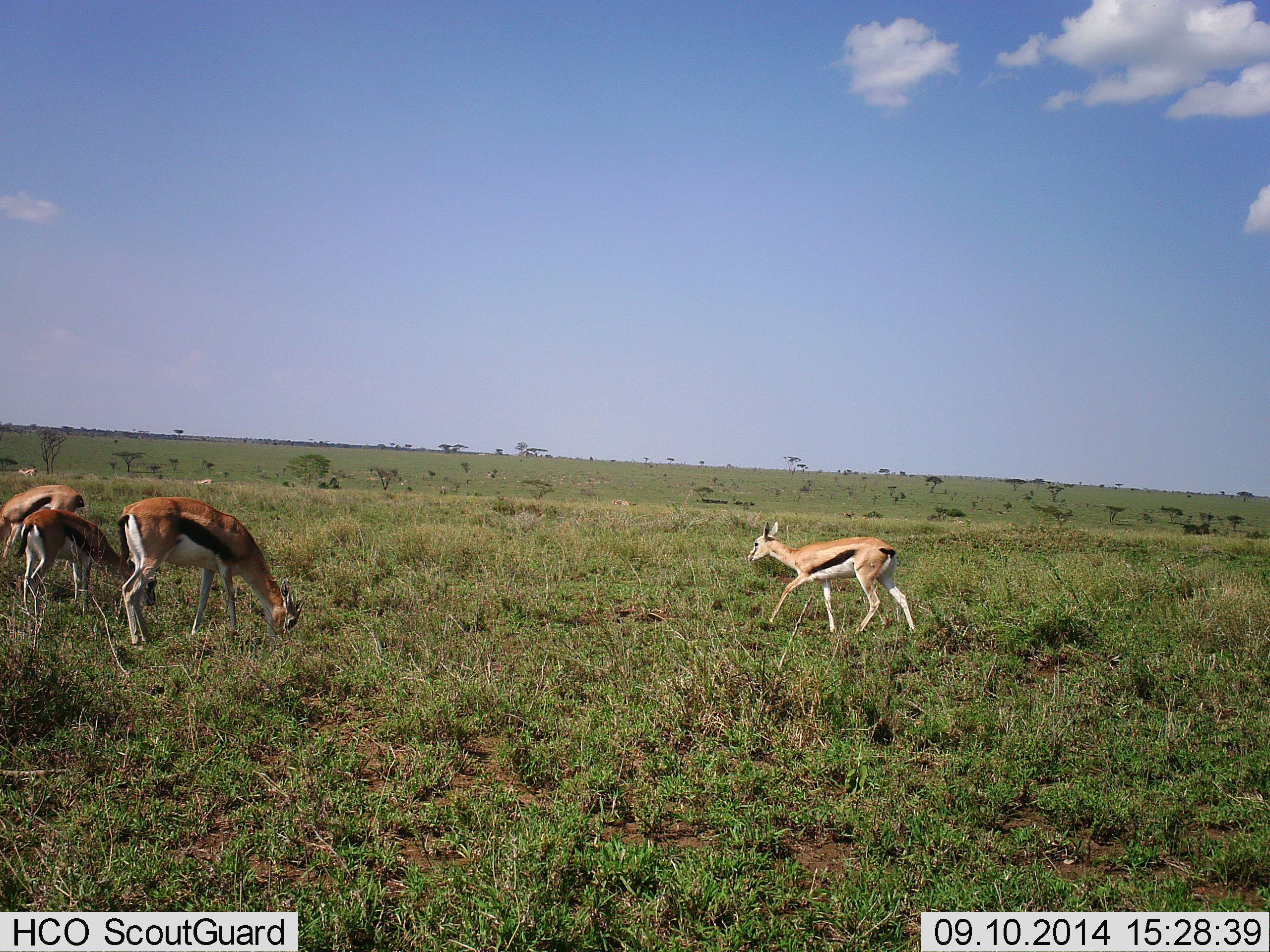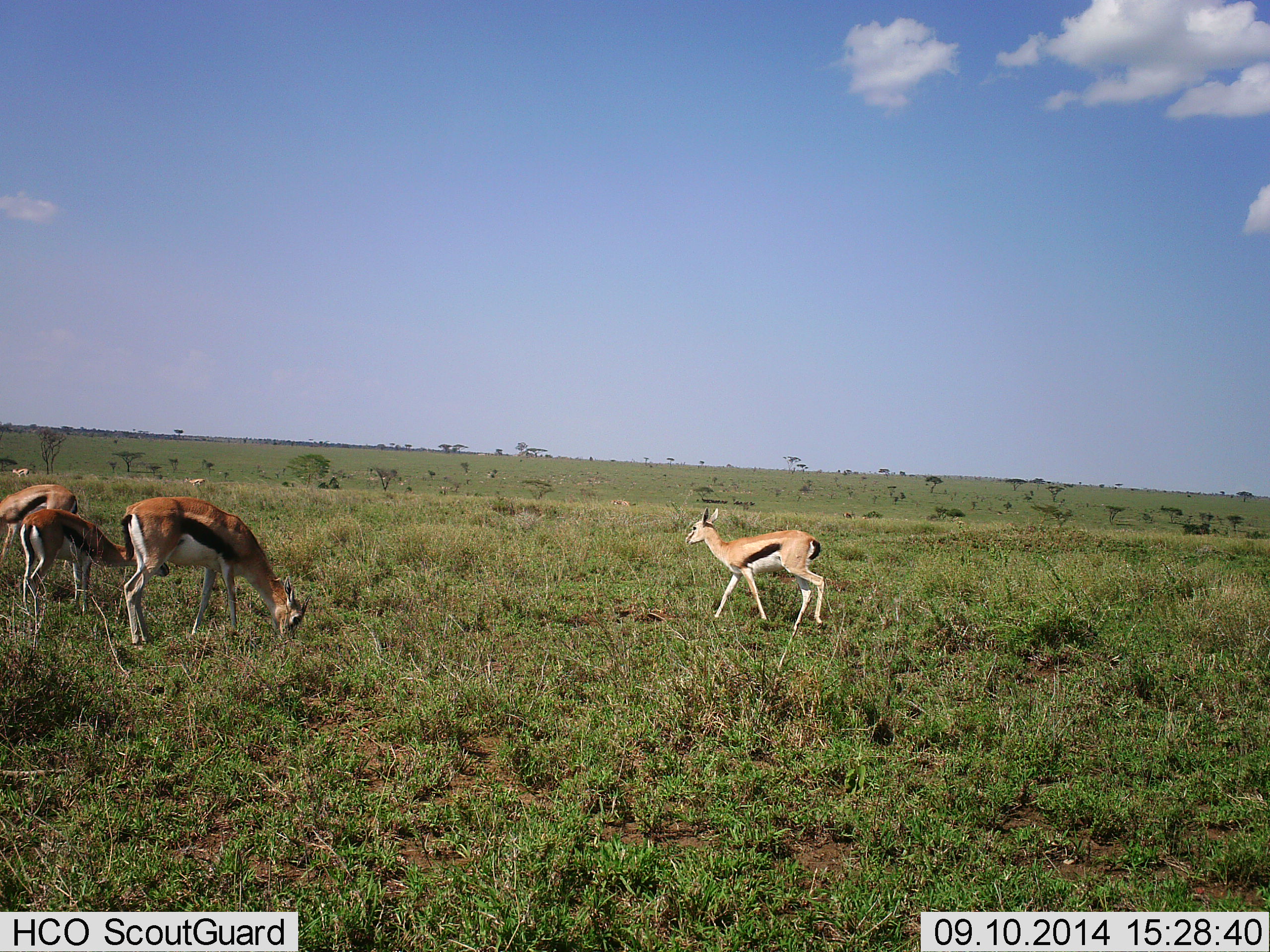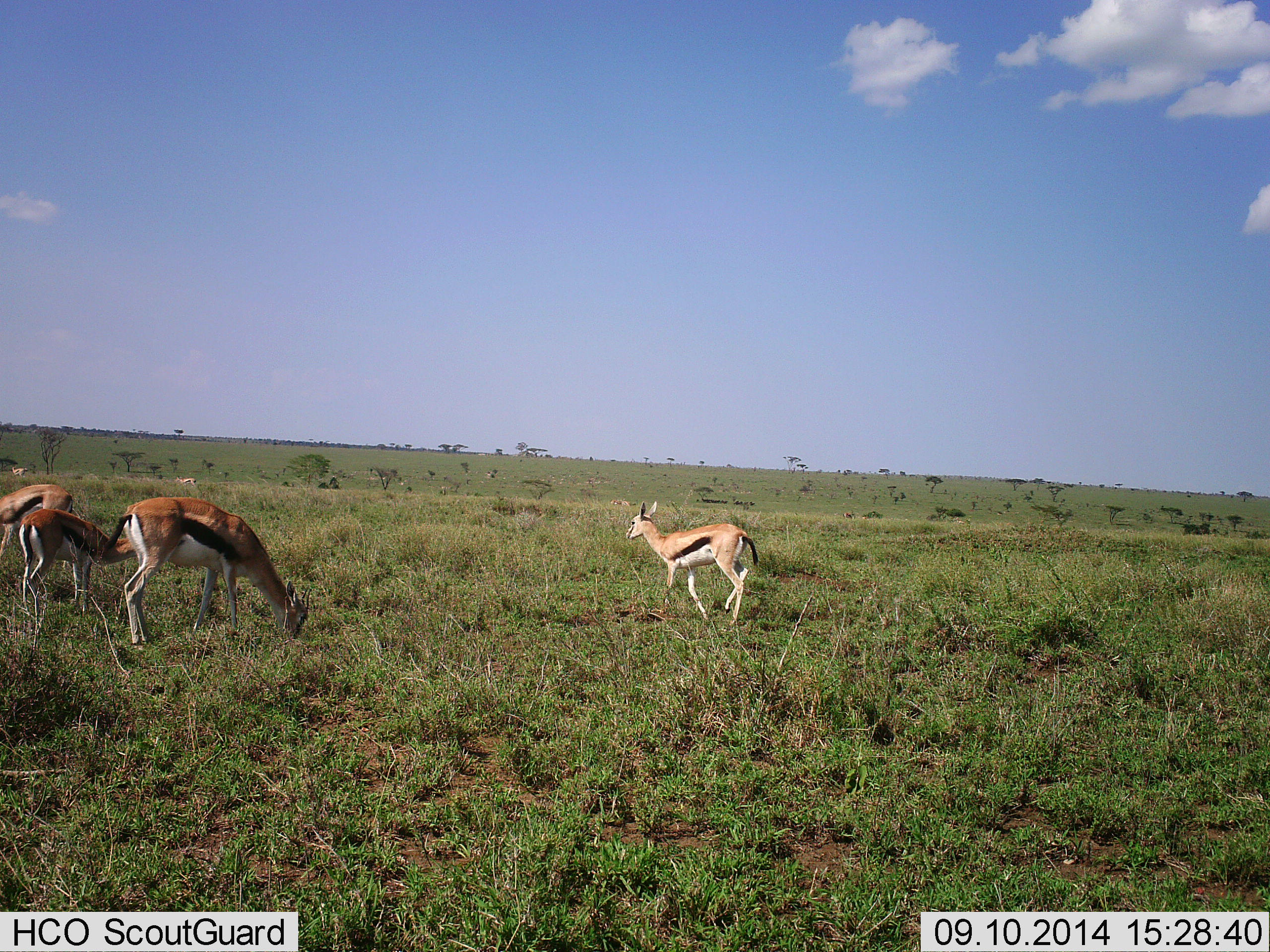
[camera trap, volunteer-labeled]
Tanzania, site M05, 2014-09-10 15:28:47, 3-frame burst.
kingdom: Animalia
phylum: Chordata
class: Mammalia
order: Artiodactyla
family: Bovidae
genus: Eudorcas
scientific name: Eudorcas thomsonii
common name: thomson's gazelle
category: gazellethomsons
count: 6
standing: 40%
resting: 0%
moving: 70%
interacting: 0%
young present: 20%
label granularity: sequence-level